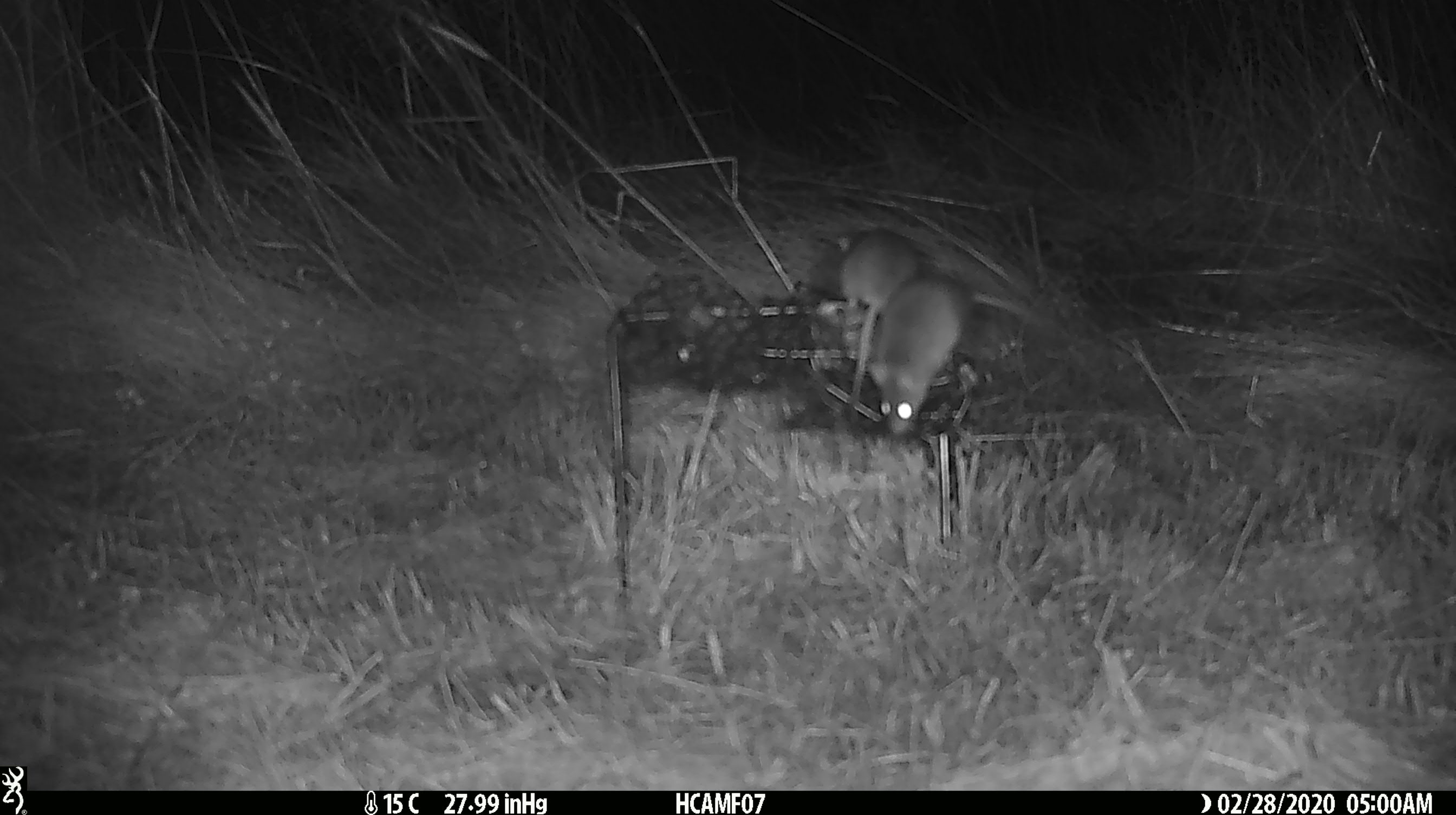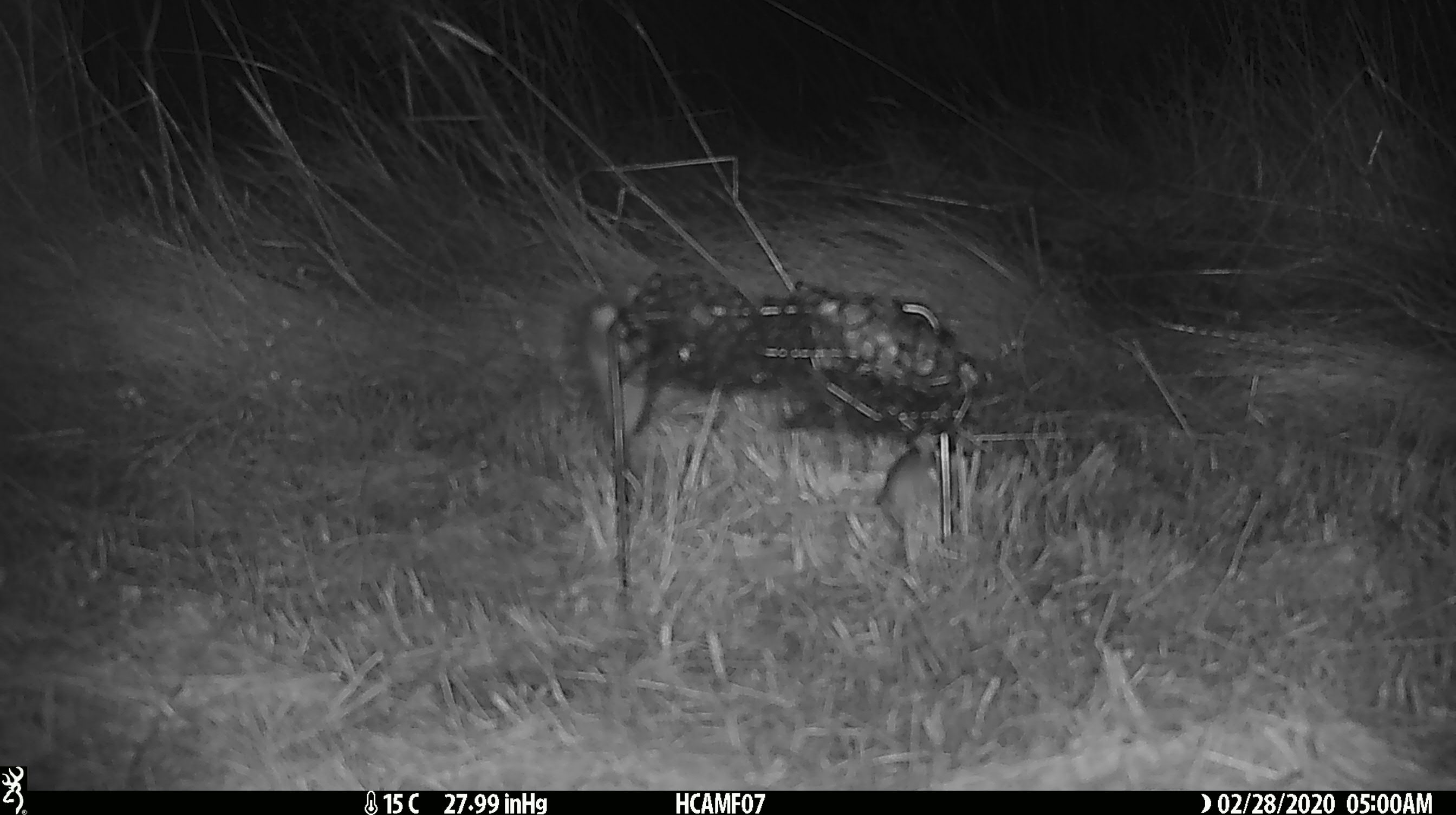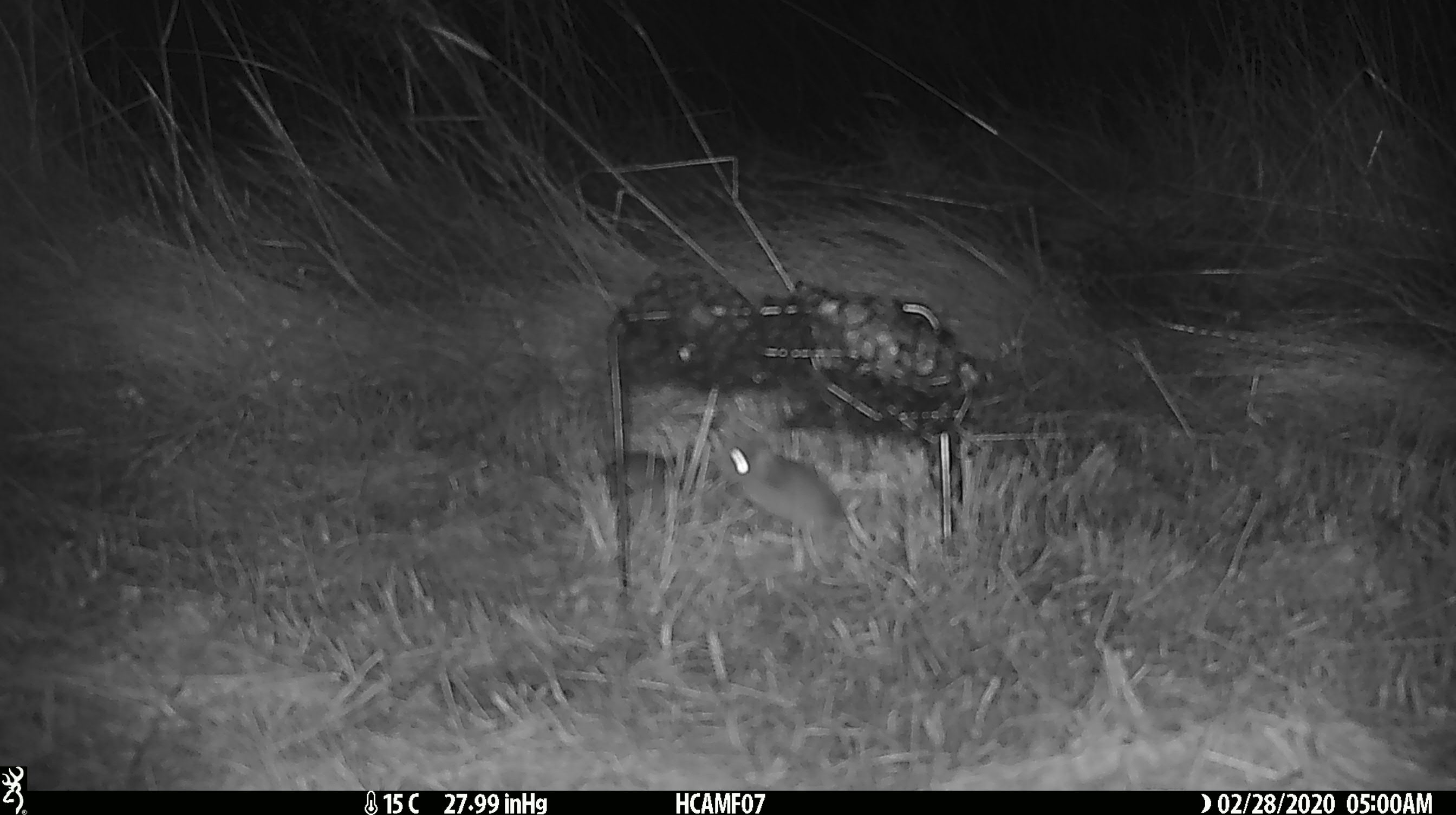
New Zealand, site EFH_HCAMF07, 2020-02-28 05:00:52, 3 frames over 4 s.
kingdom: Animalia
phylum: Chordata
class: Mammalia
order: Rodentia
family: Muridae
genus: Mus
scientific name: Mus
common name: mouse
Mouse (Mus).